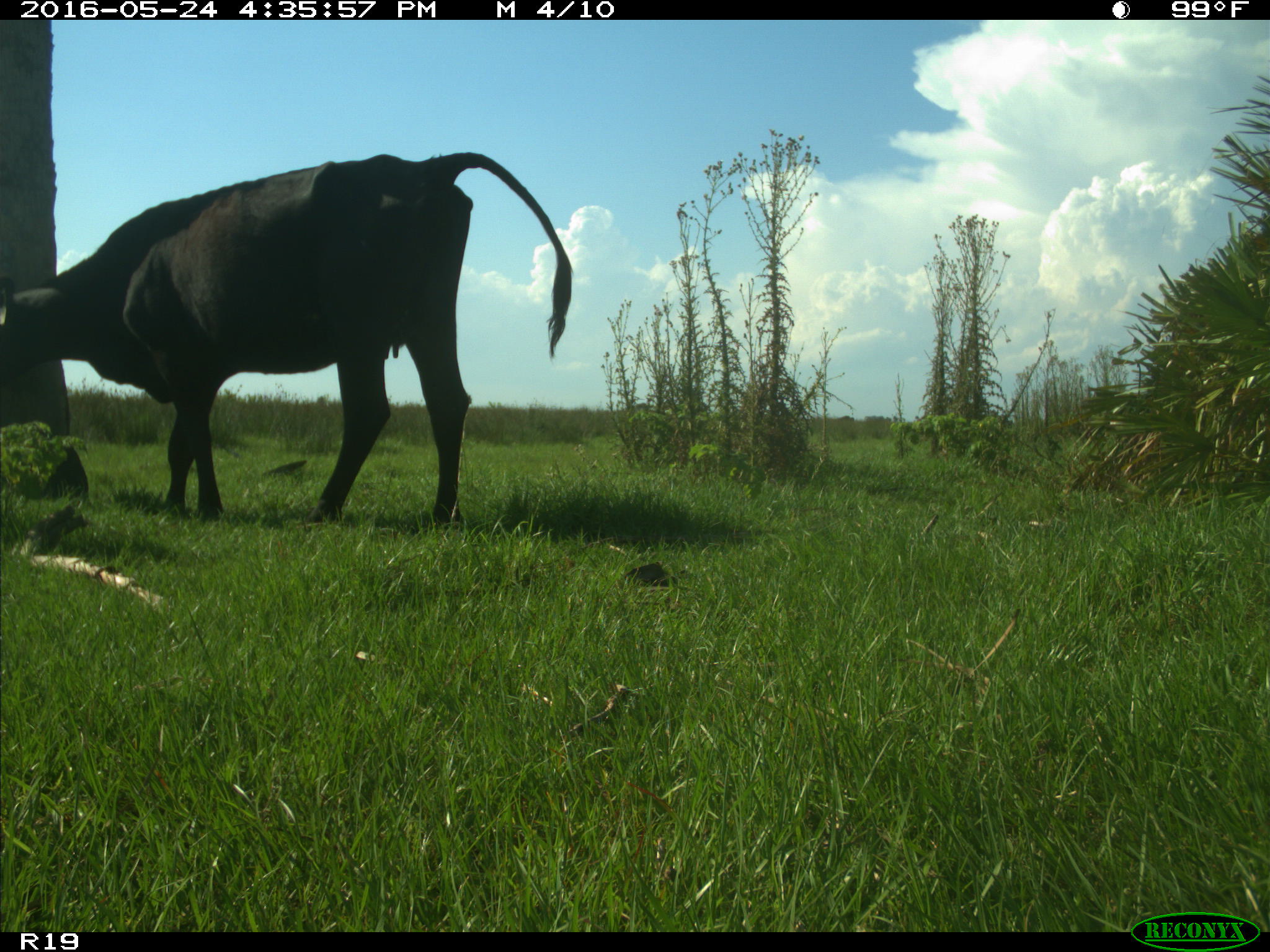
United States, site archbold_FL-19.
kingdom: Animalia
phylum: Chordata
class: Mammalia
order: Artiodactyla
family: Bovidae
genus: Bos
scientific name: Bos taurus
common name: domestic cow